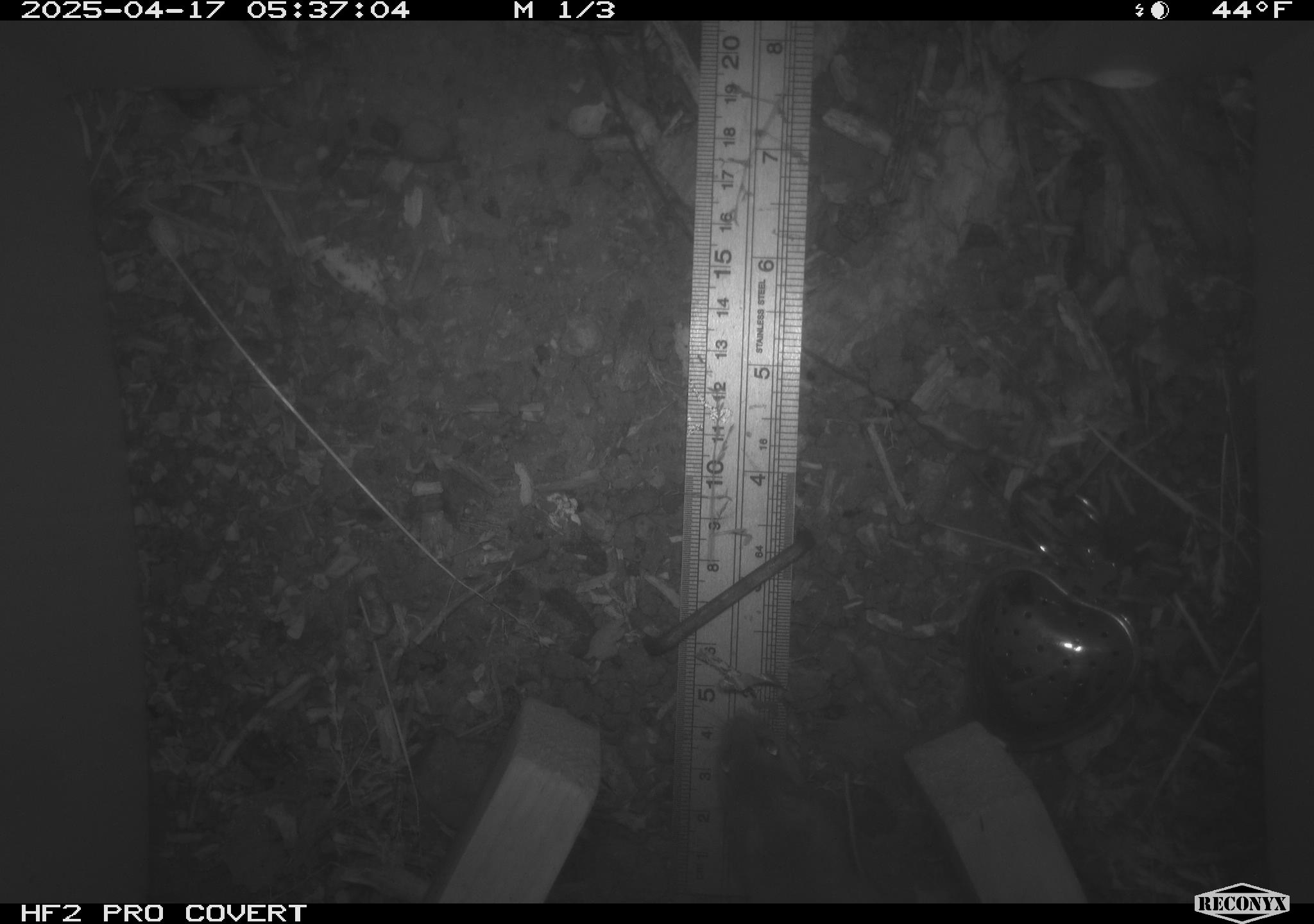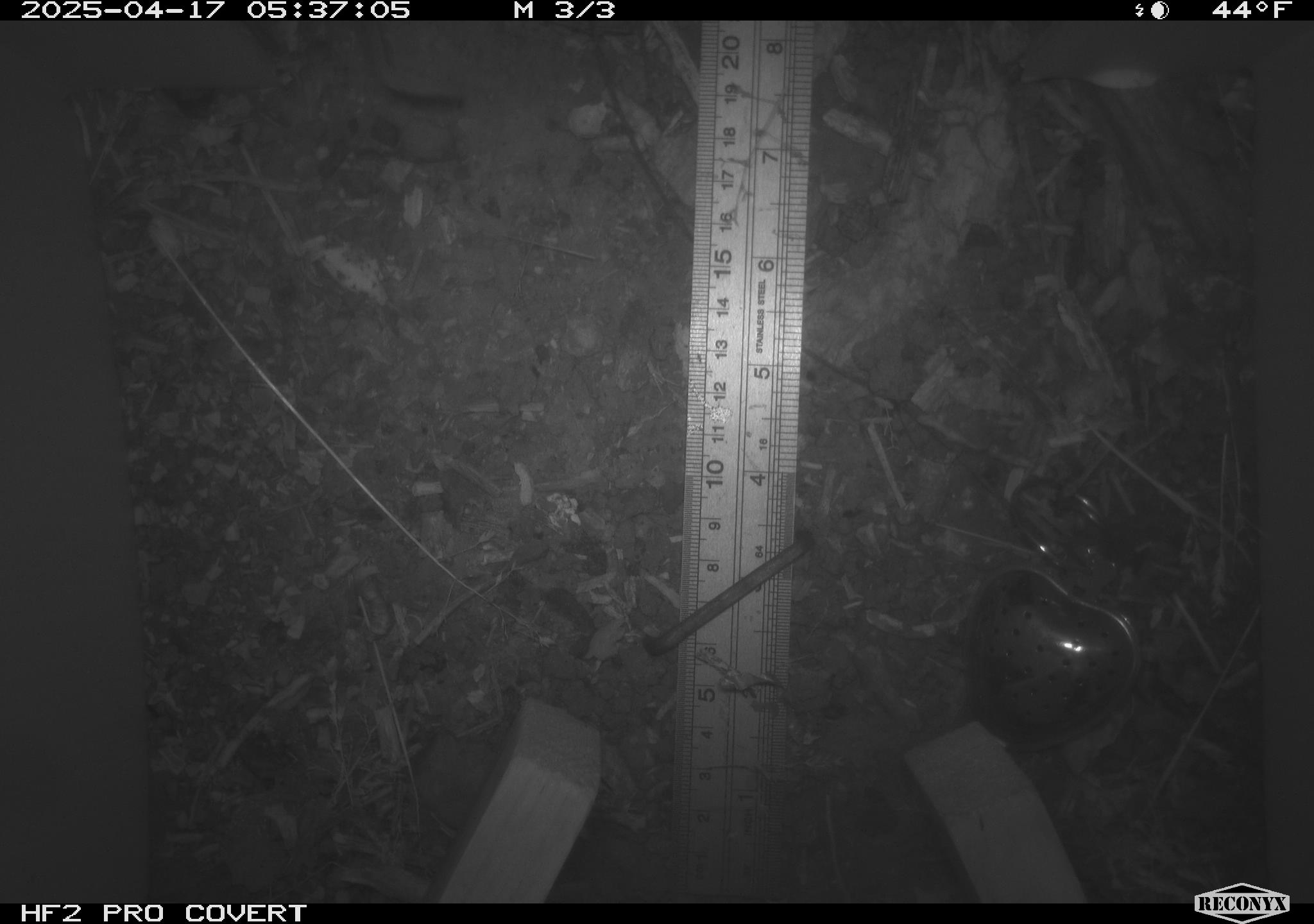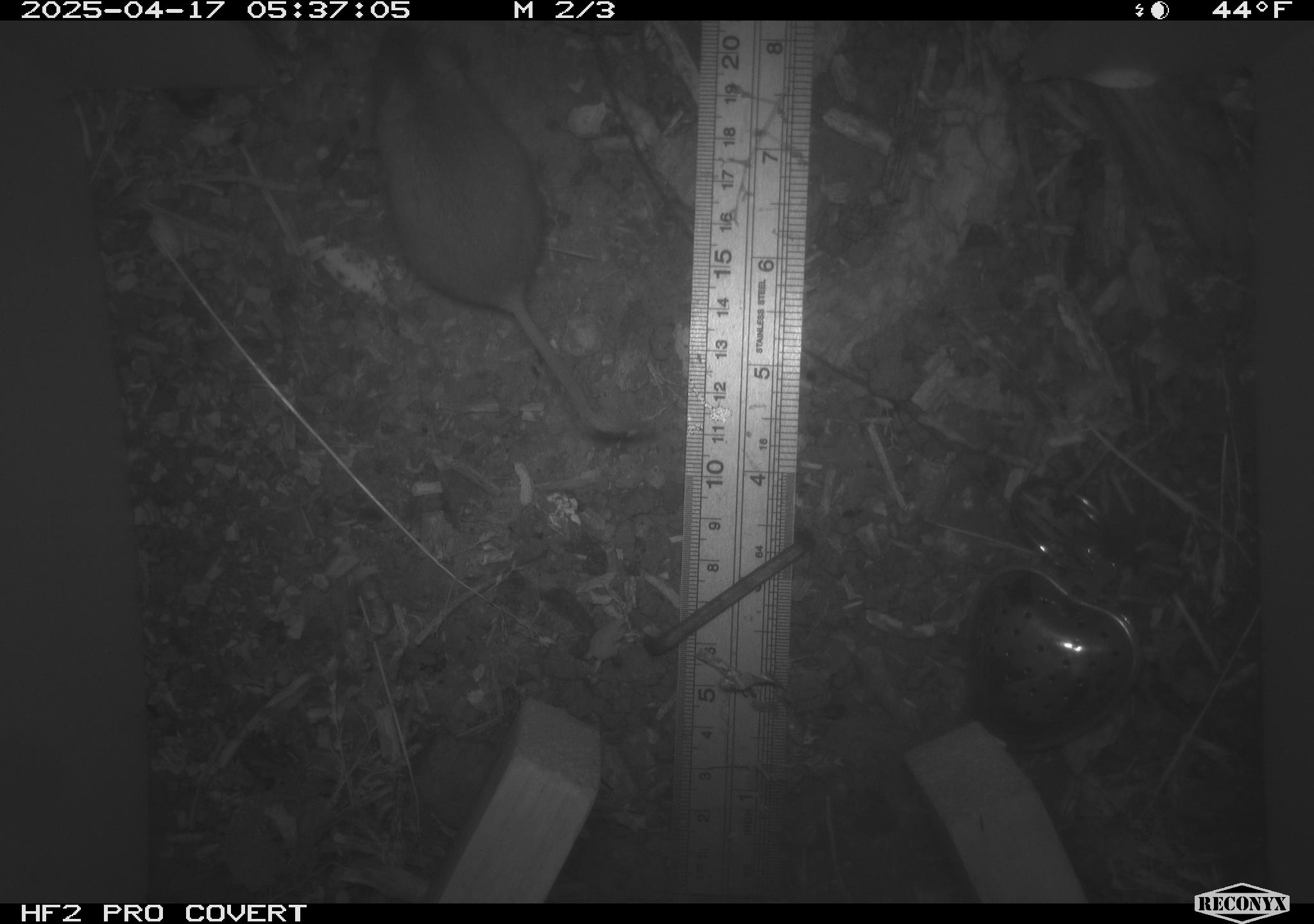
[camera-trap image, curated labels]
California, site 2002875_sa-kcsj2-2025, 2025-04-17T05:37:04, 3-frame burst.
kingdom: Animalia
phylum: Chordata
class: Mammalia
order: Rodentia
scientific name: Rodentia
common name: rodent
Rodent (Rodentia).